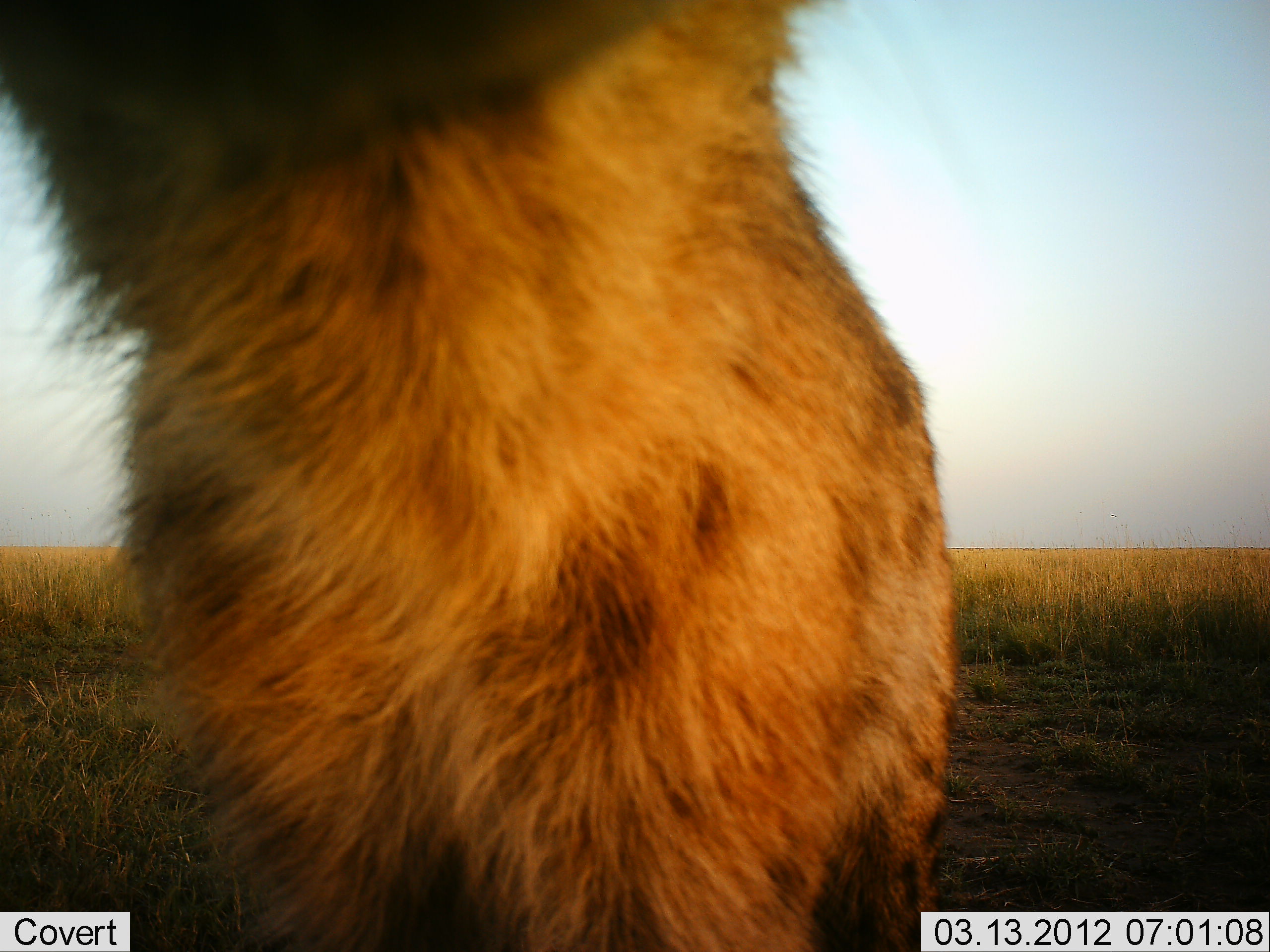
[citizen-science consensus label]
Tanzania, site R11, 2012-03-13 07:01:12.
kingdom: Animalia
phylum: Chordata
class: Mammalia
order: Carnivora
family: Hyaenidae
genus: Crocuta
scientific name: Crocuta crocuta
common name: spotted hyena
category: hyenaspotted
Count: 1.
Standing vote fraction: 94%.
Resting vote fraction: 0%.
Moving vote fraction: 6%.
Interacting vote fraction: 6%.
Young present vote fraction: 0%.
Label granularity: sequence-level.